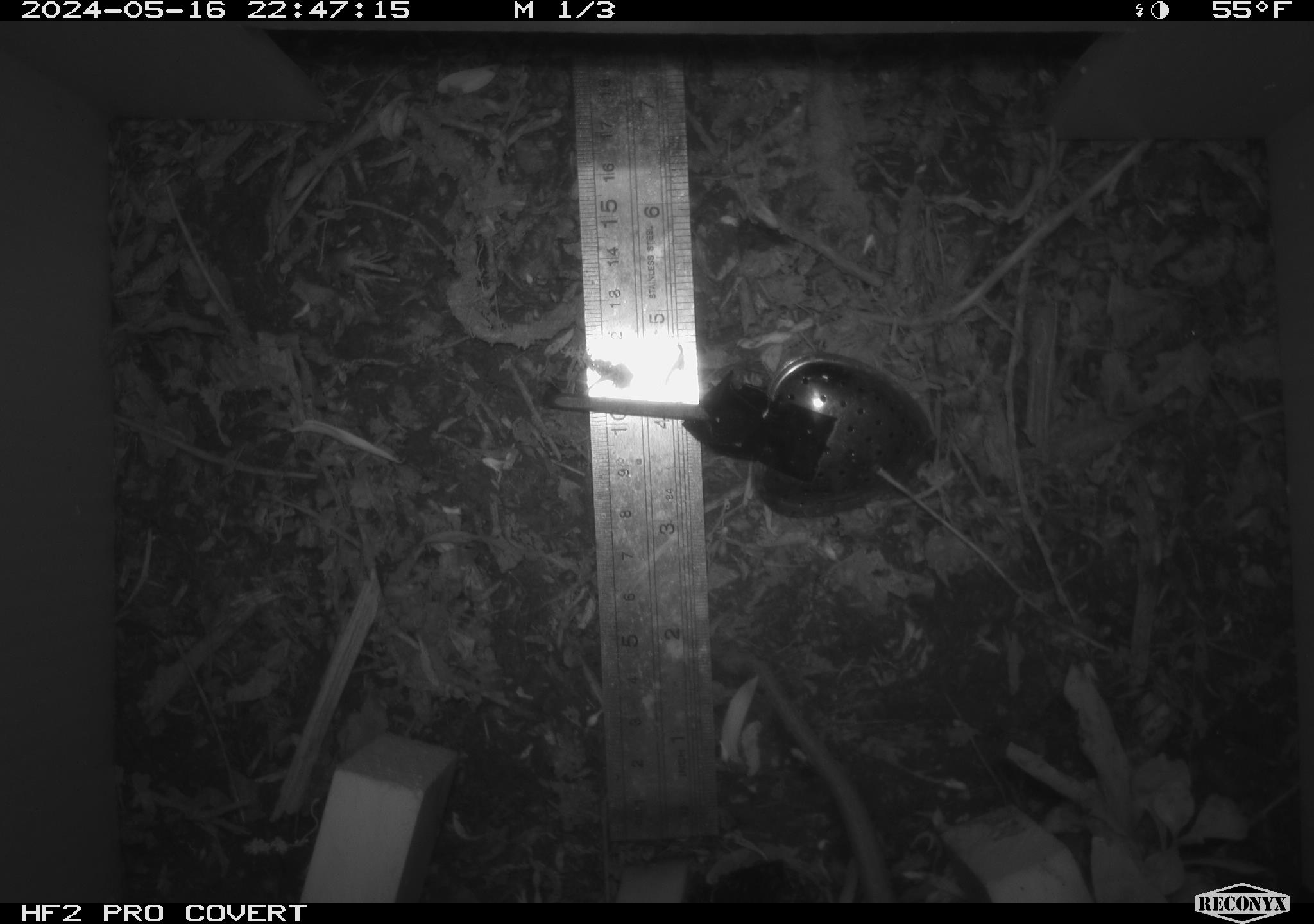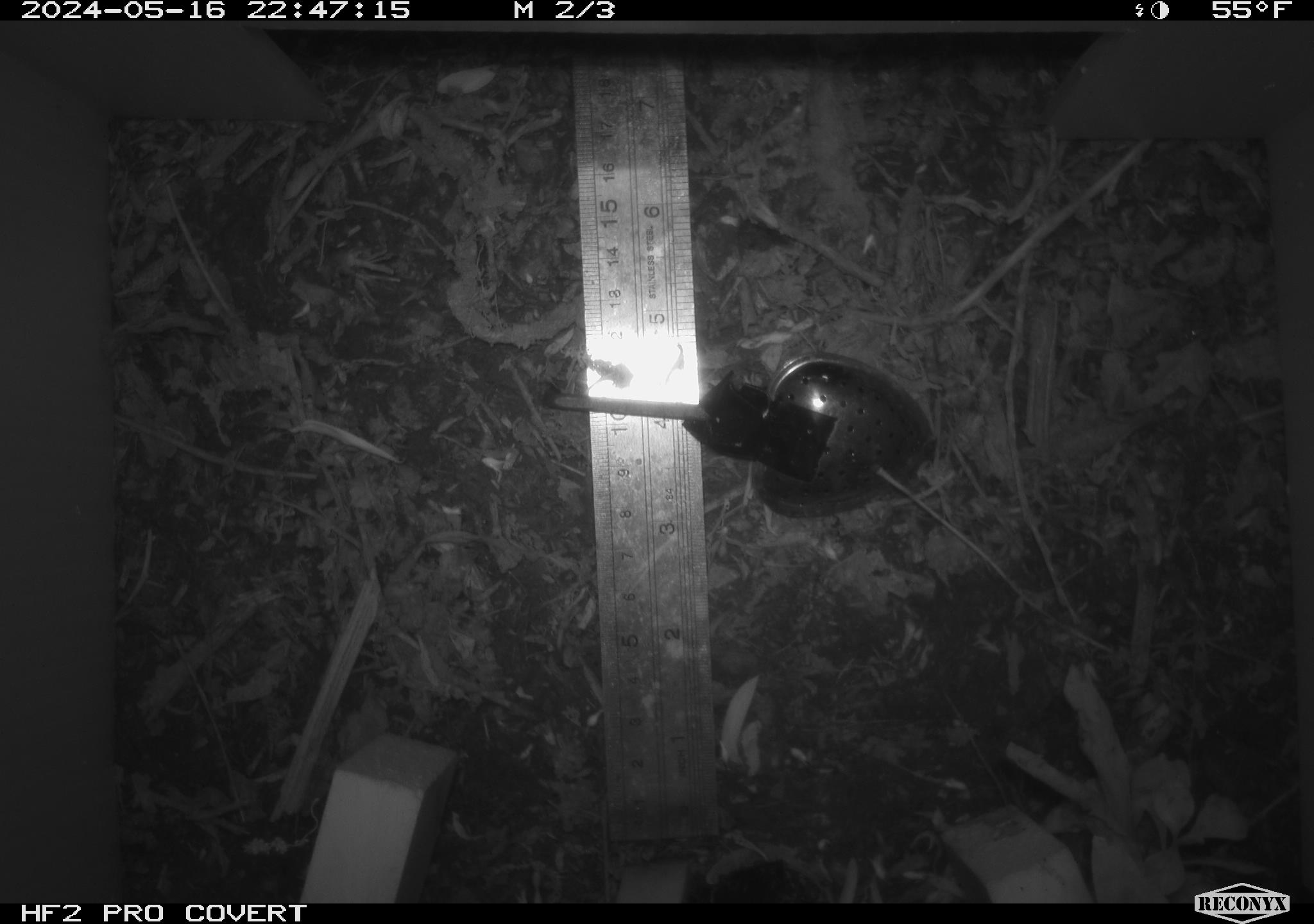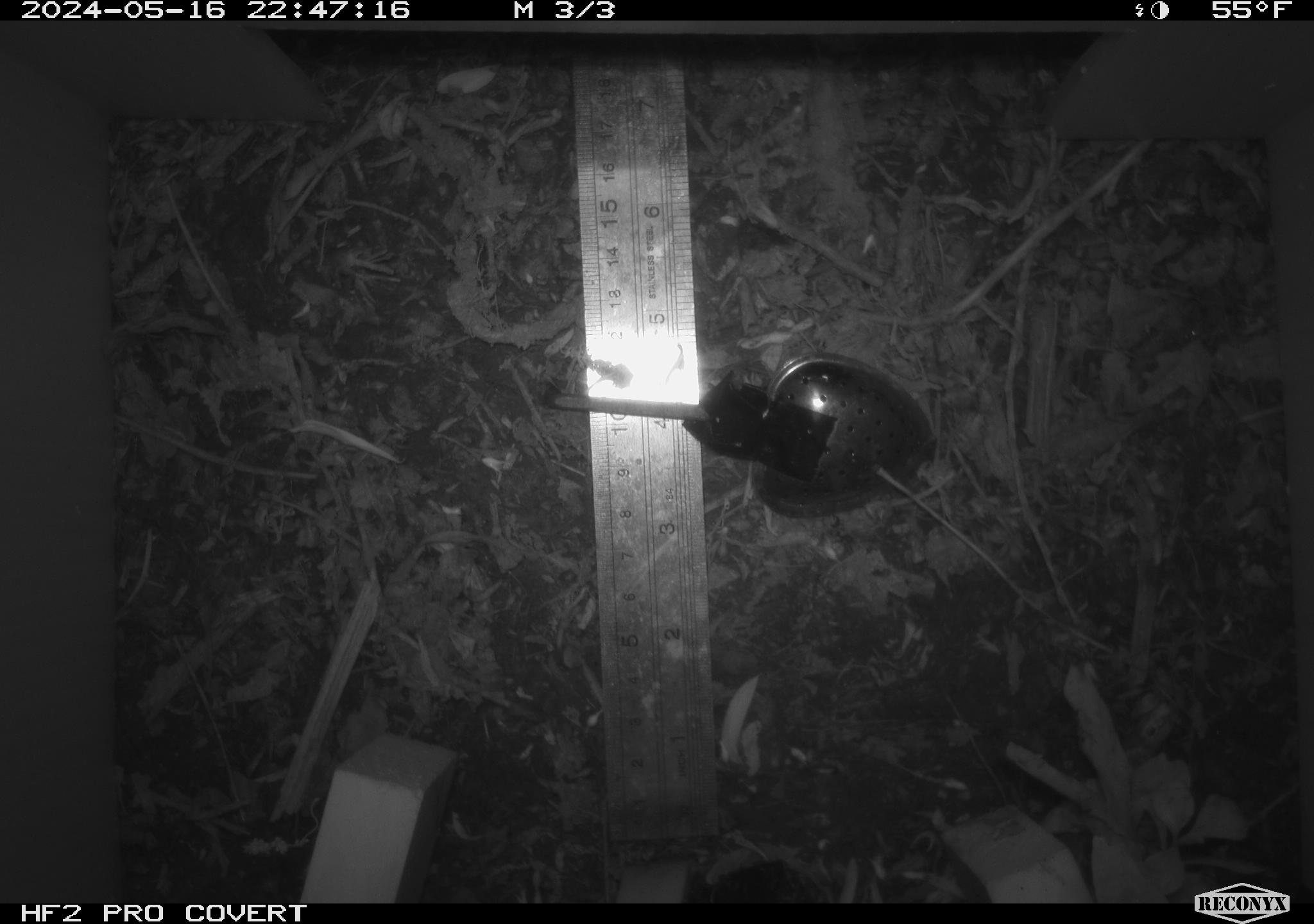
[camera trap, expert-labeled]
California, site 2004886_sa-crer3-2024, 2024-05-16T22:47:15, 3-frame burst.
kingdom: Animalia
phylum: Chordata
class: Mammalia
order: Rodentia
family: Muridae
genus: Rattus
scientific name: Rattus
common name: rat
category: rattus species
Rattus species (rat) (Rattus).